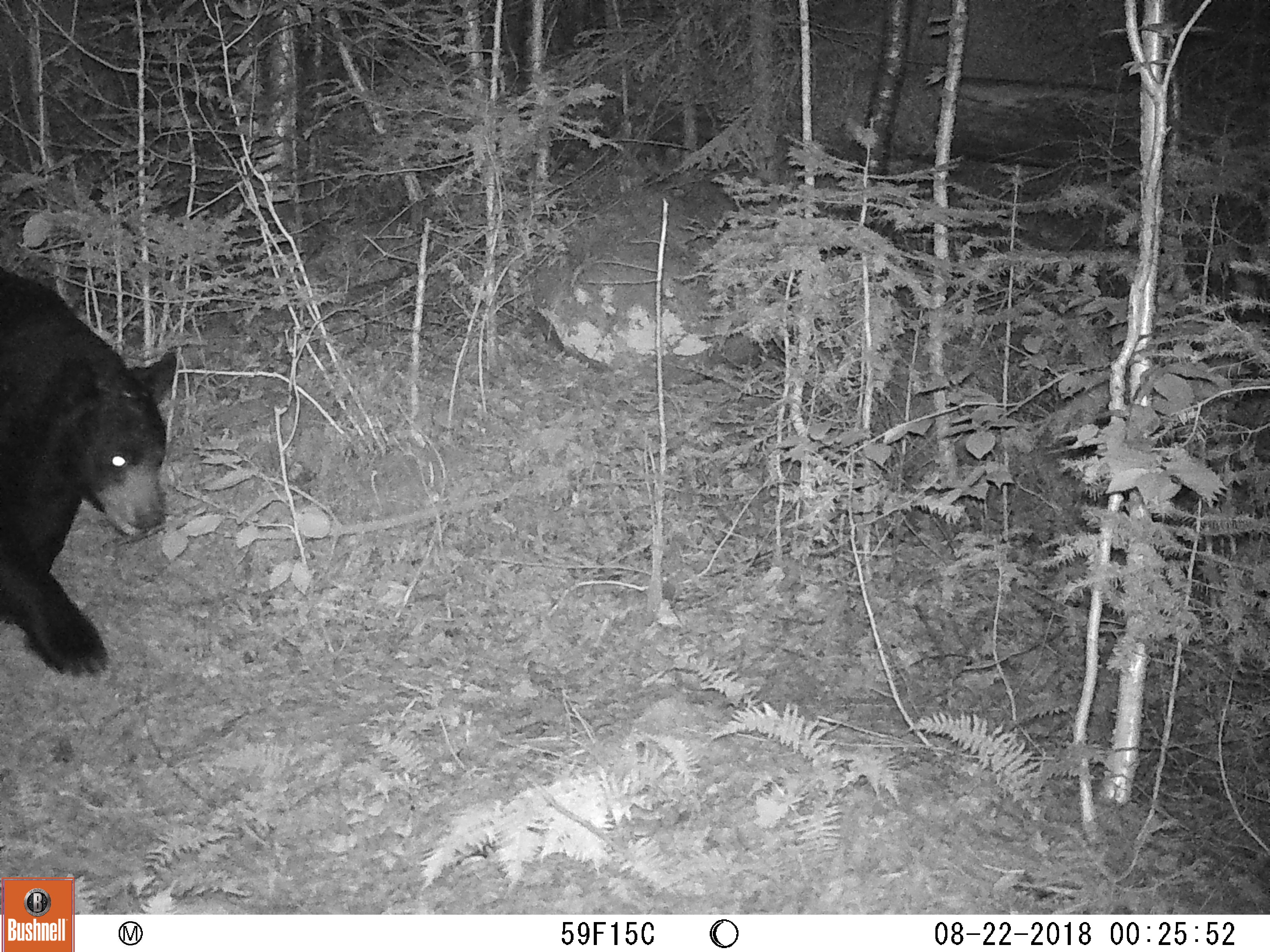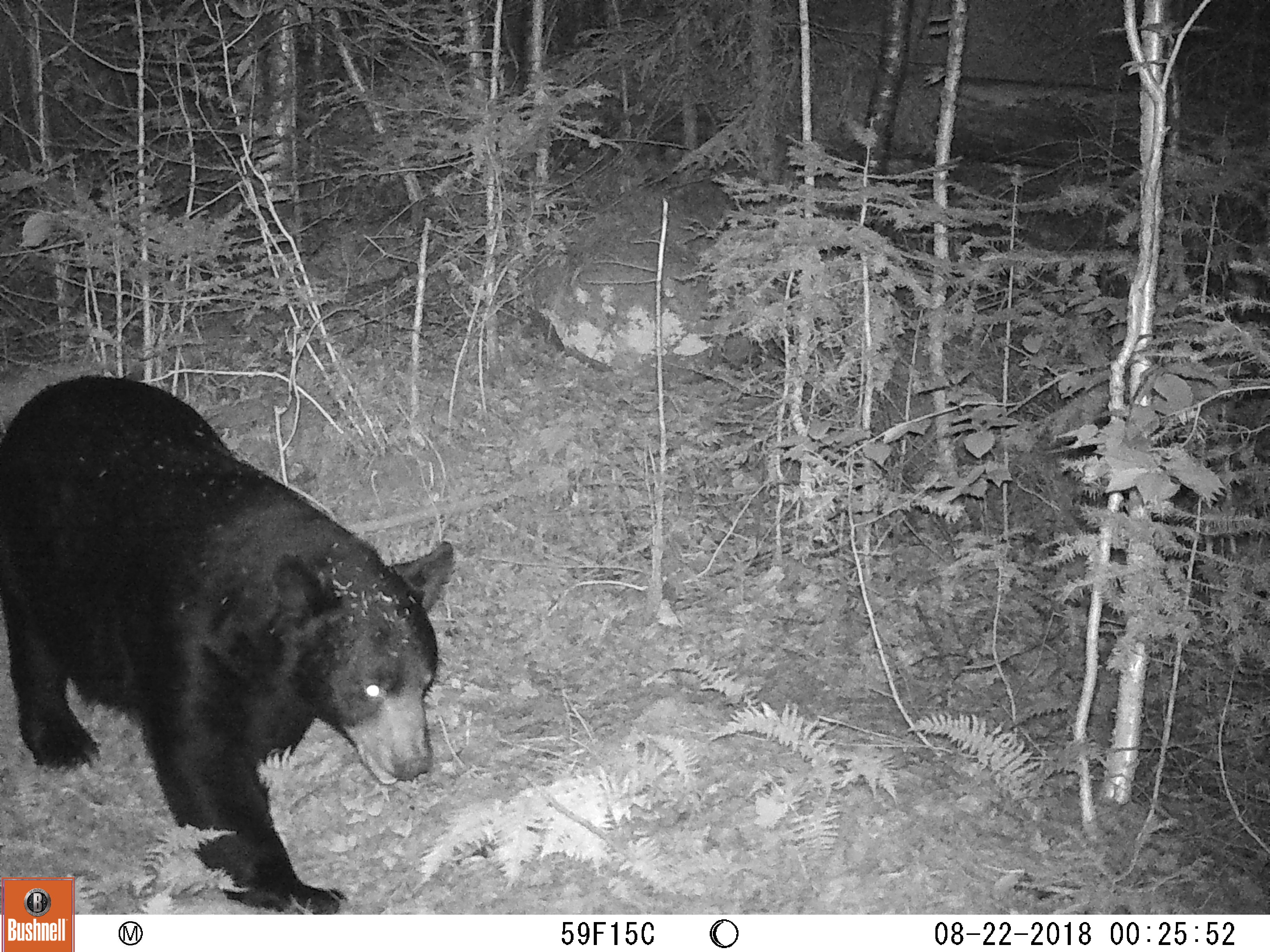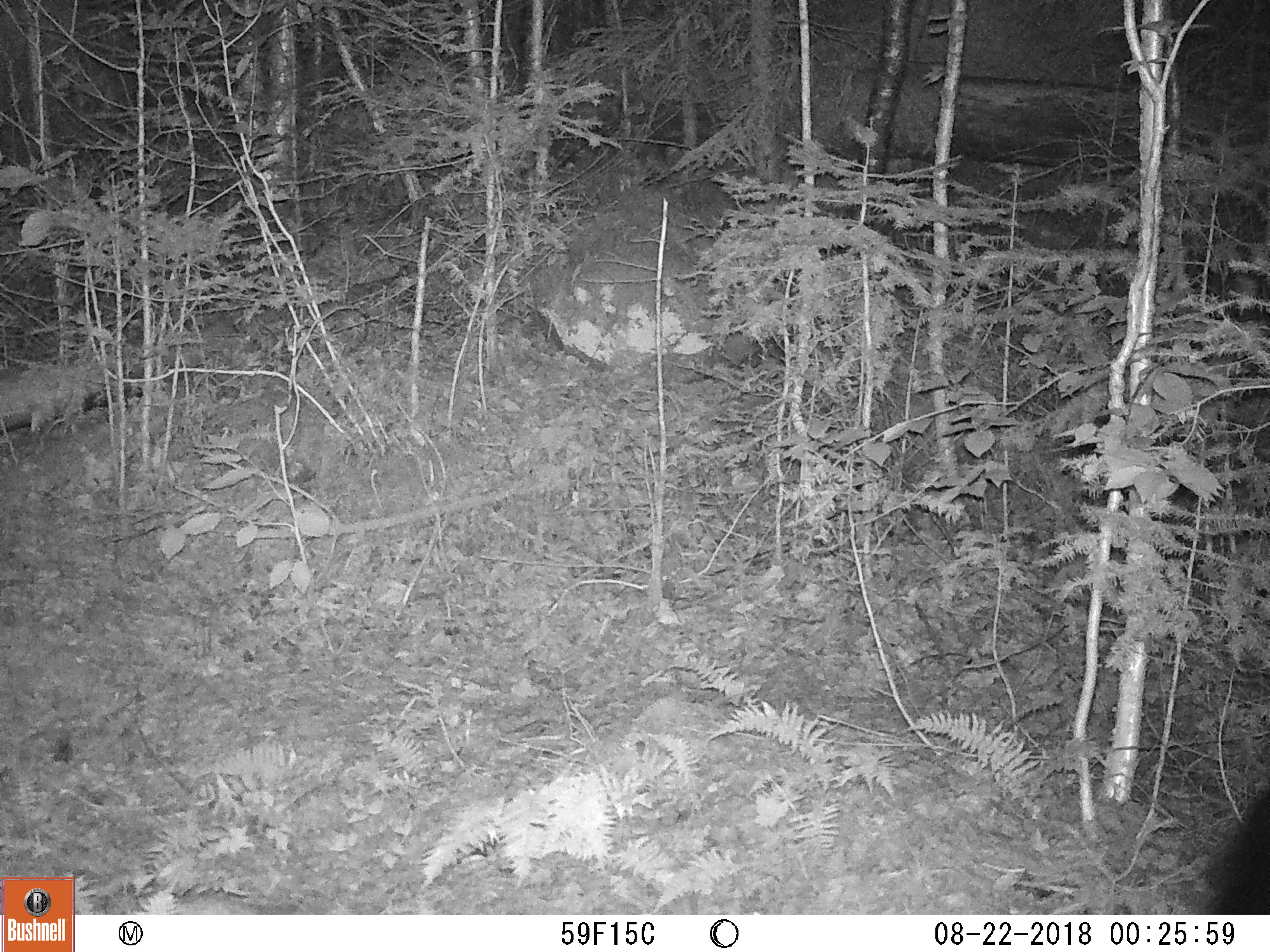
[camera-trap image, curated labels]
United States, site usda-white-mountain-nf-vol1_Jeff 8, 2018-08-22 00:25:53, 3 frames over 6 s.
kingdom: Animalia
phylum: Chordata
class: Mammalia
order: Carnivora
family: Ursidae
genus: Ursus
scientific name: Ursus americanus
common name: black bear